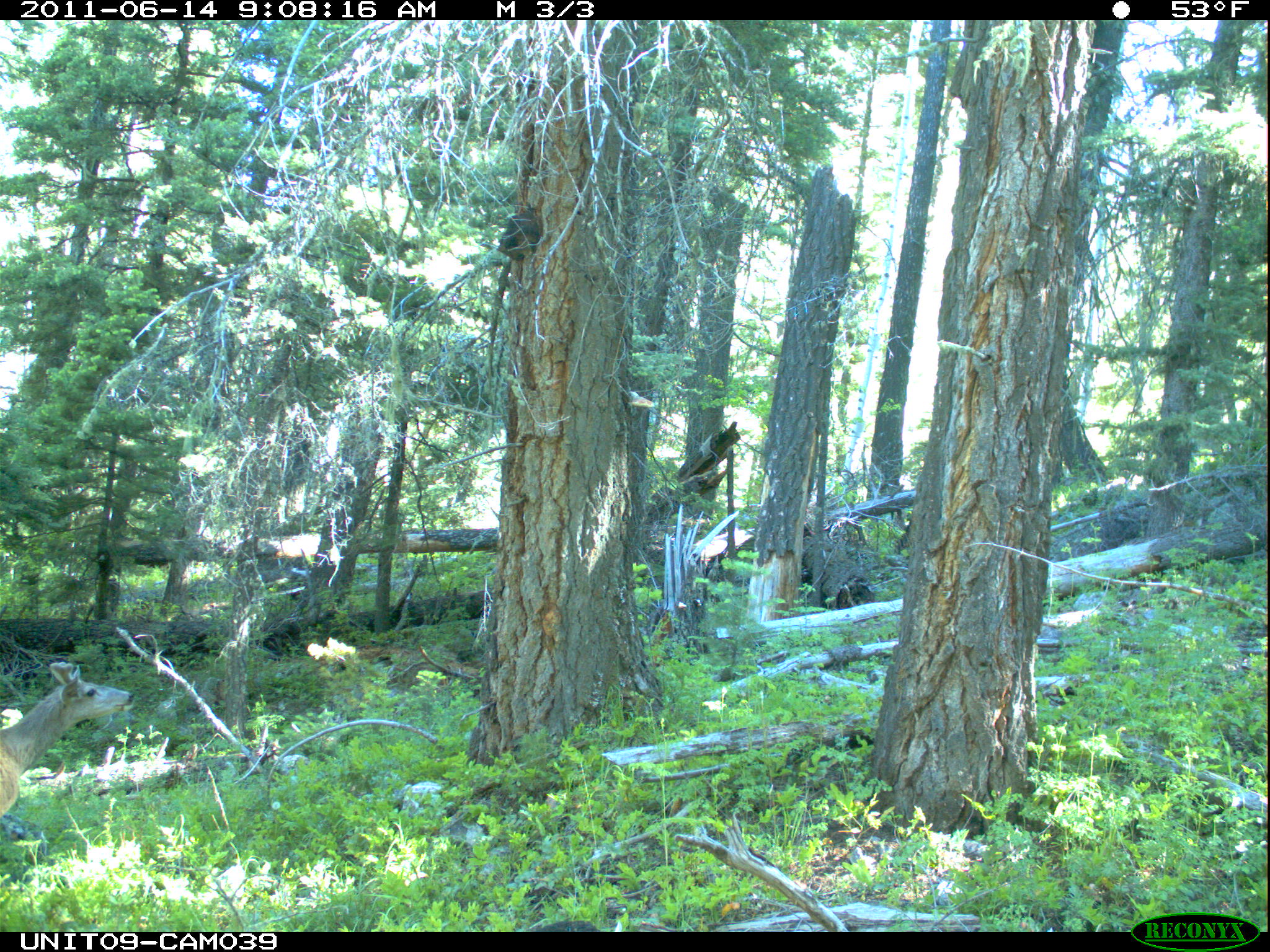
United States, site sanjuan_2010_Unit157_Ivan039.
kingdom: Animalia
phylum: Chordata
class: Mammalia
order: Artiodactyla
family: Cervidae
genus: Odocoileus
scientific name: Odocoileus hemionus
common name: mule deer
Odocoileus hemionus (mule deer).